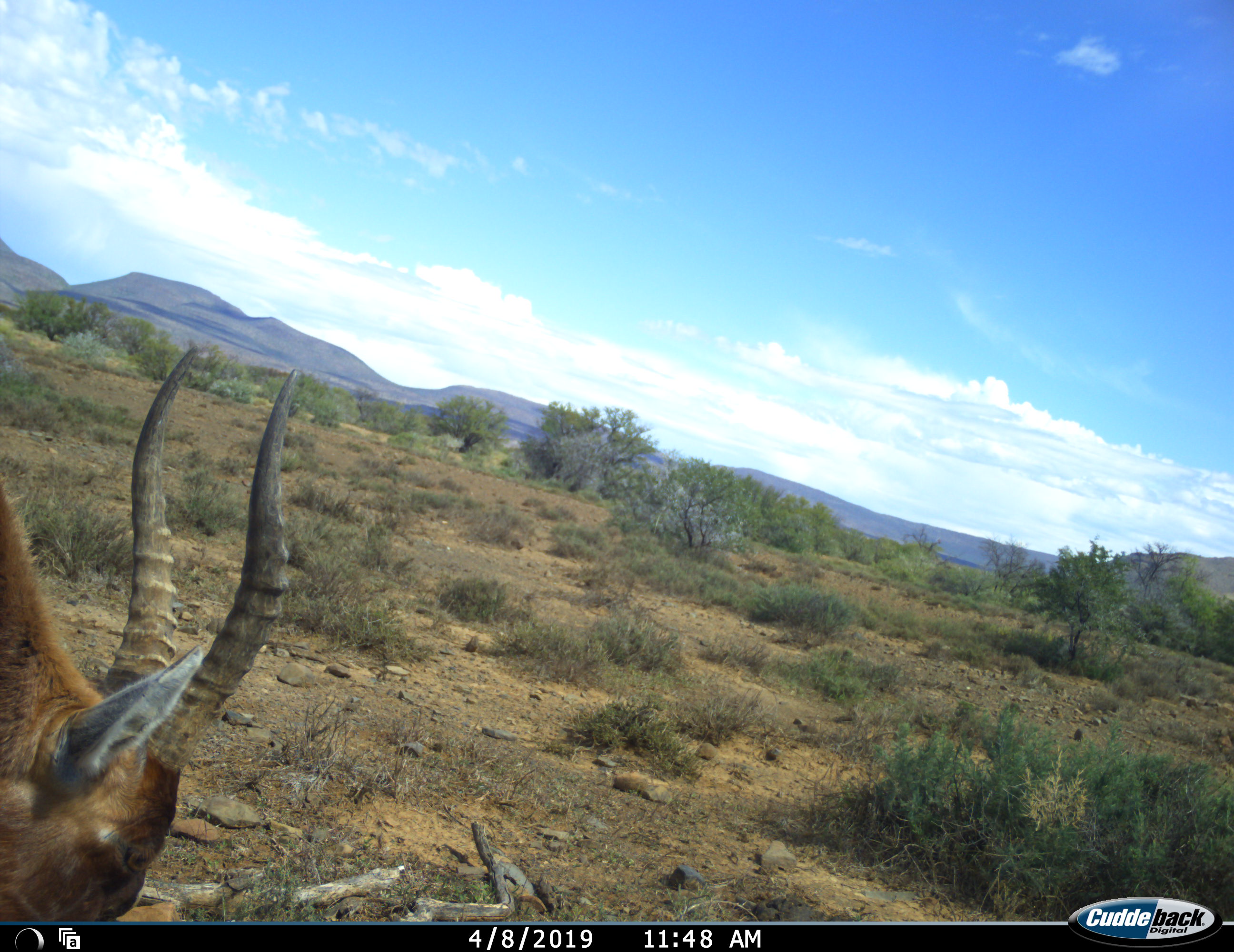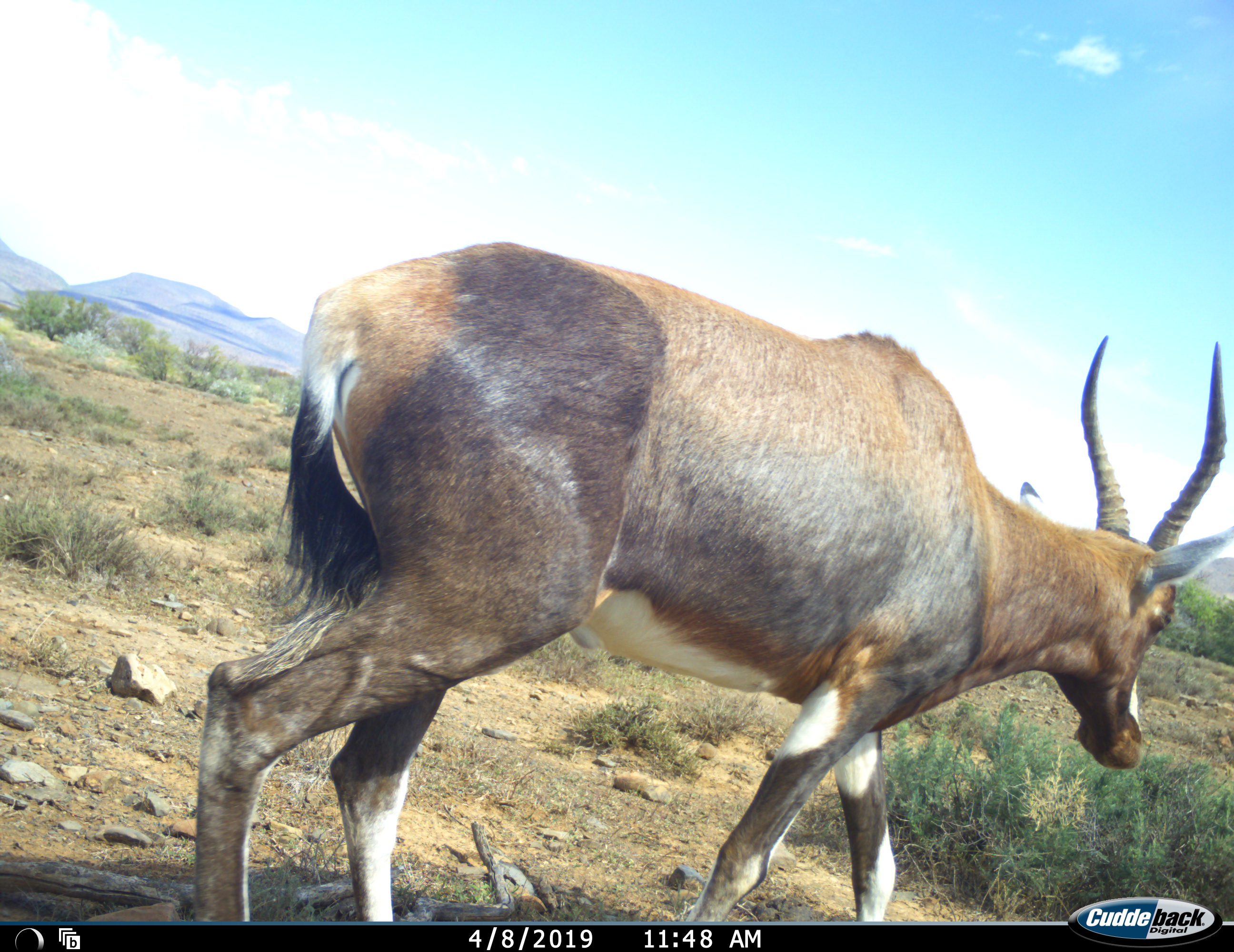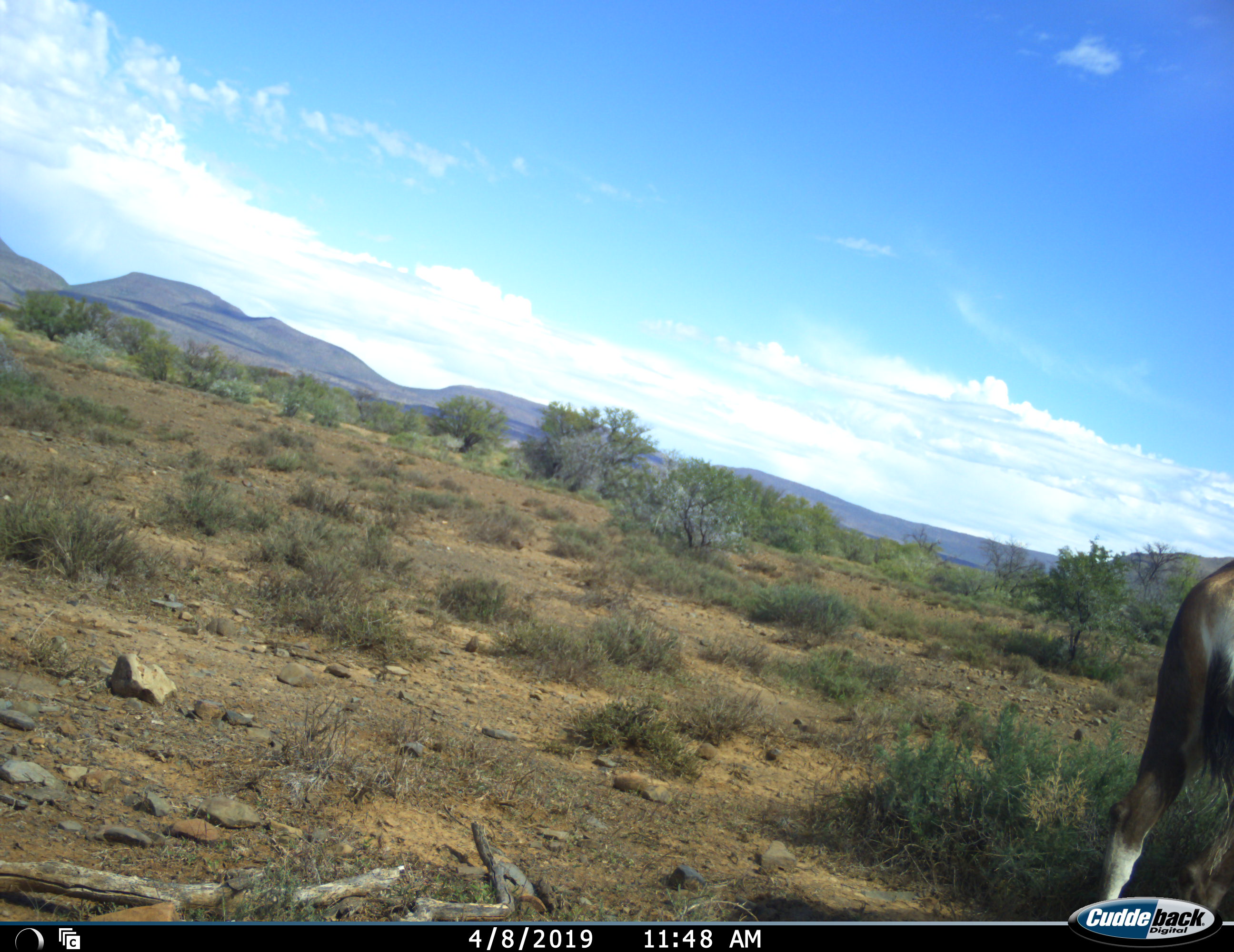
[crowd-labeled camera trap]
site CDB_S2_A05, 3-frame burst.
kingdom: Animalia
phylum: Chordata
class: Mammalia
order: Artiodactyla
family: Bovidae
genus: Damaliscus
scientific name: Damaliscus pygargus phillipsi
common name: blesbok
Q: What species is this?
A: Blesbok (Damaliscus pygargus phillipsi).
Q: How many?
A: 1.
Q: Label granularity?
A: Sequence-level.